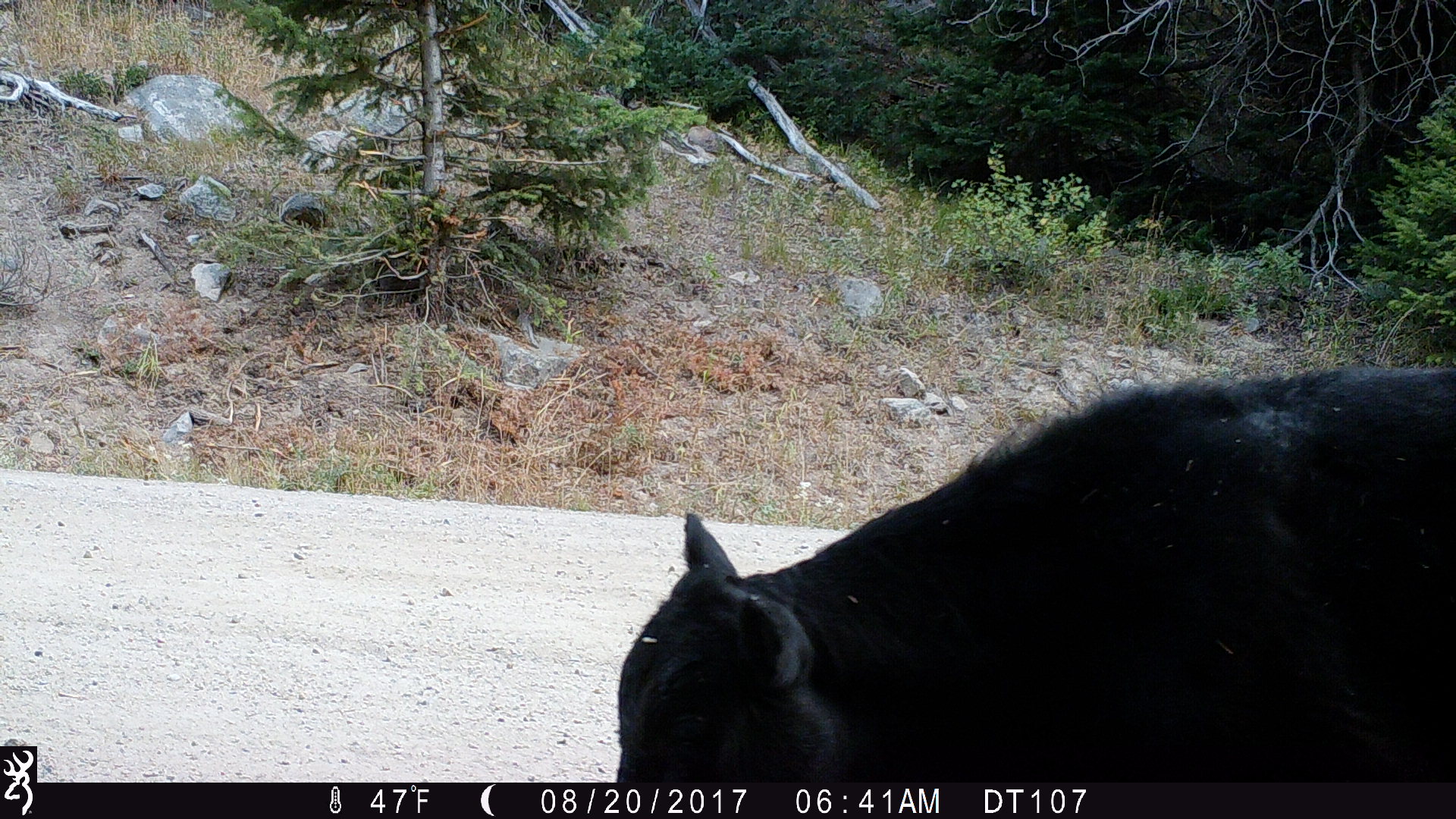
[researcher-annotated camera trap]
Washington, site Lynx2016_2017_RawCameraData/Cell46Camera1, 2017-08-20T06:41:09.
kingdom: Animalia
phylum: Chordata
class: Mammalia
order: Artiodactyla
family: Bovidae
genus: Bos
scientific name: Bos taurus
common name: domestic cattle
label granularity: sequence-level